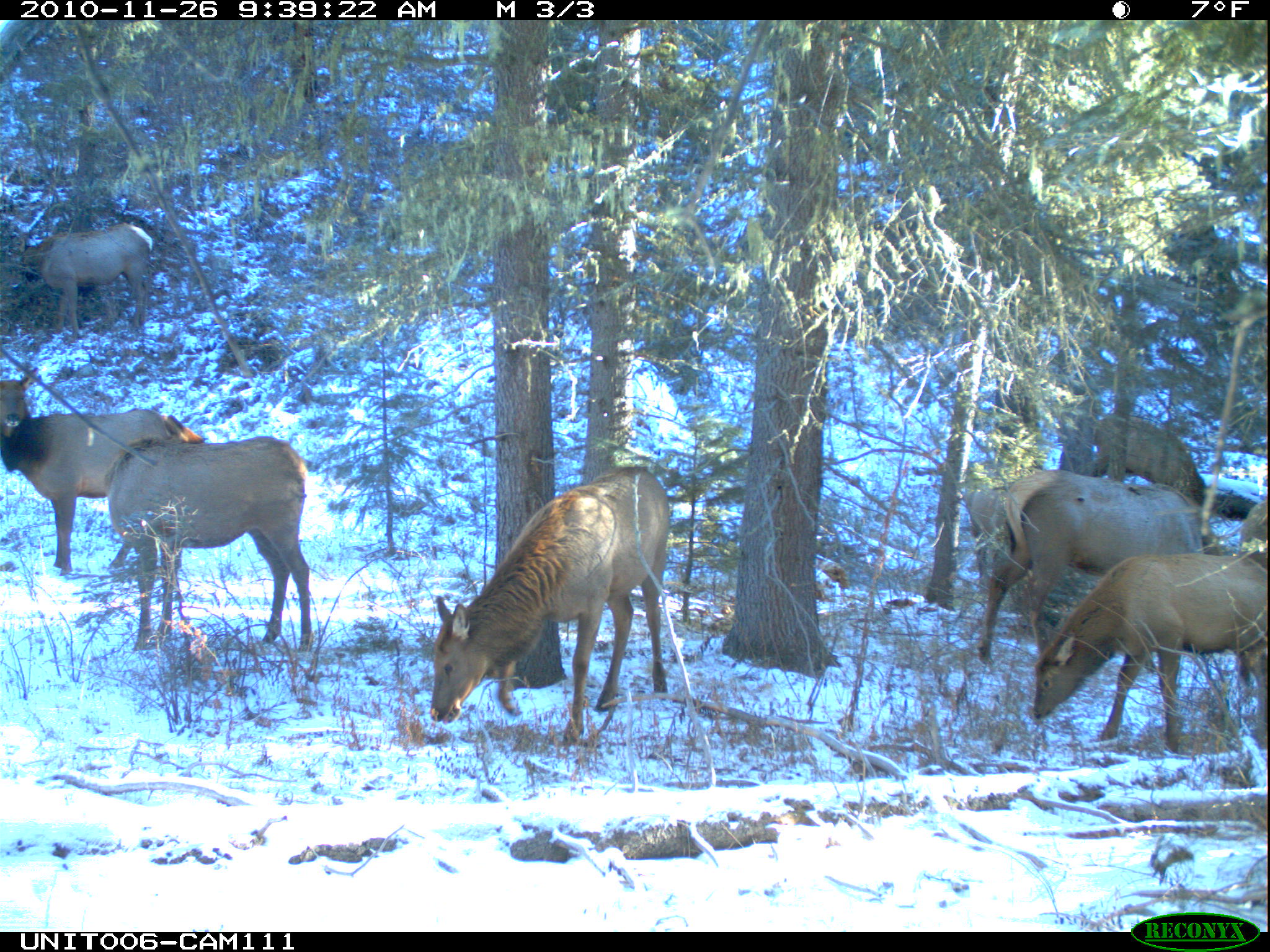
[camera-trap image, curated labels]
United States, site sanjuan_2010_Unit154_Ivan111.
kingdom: Animalia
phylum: Chordata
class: Mammalia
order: Artiodactyla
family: Cervidae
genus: Cervus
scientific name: Cervus elaphus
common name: red deer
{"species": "Cervus elaphus (red deer)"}